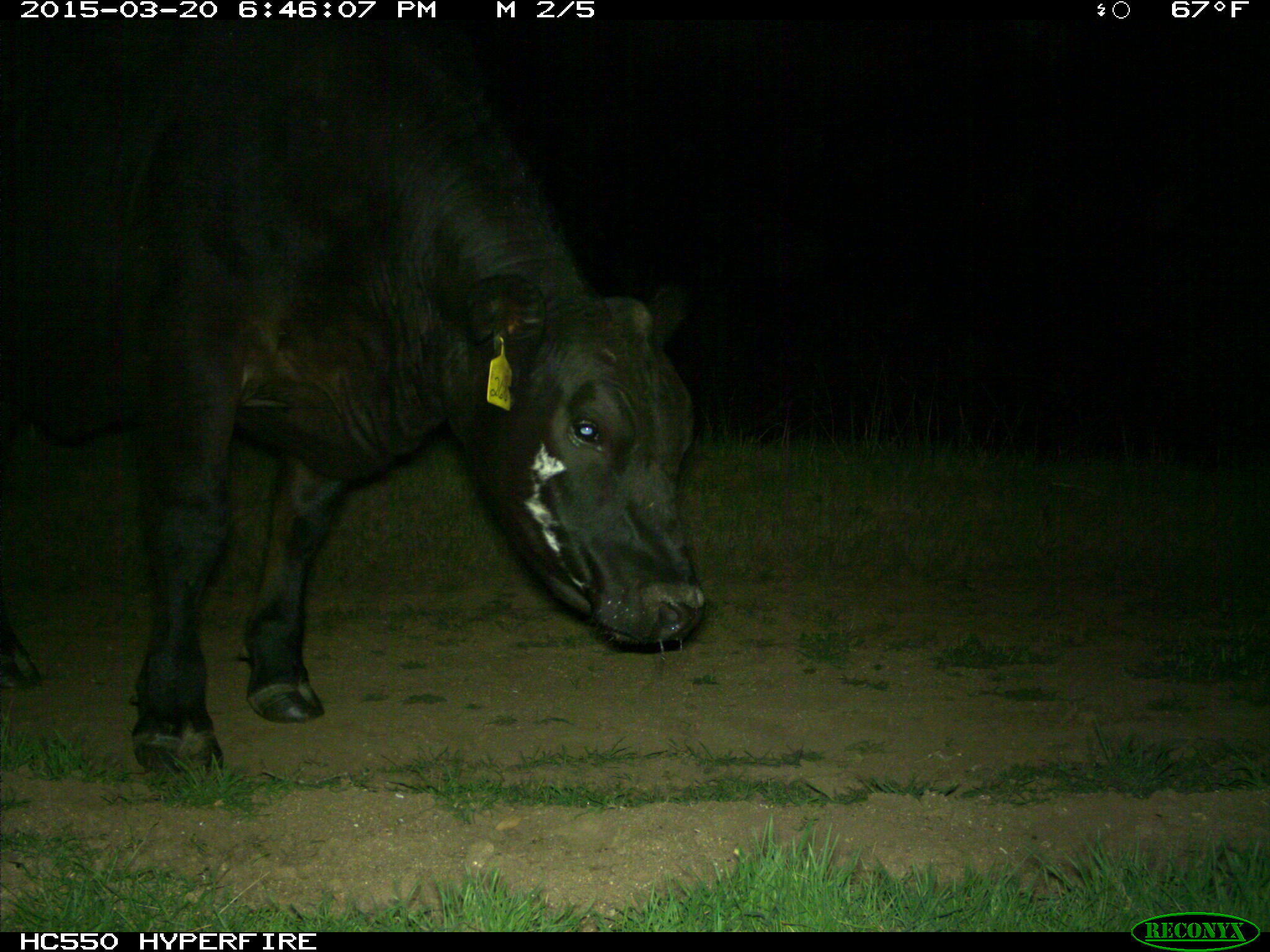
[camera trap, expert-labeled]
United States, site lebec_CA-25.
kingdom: Animalia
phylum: Chordata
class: Mammalia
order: Artiodactyla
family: Bovidae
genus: Bos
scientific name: Bos taurus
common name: domestic cow